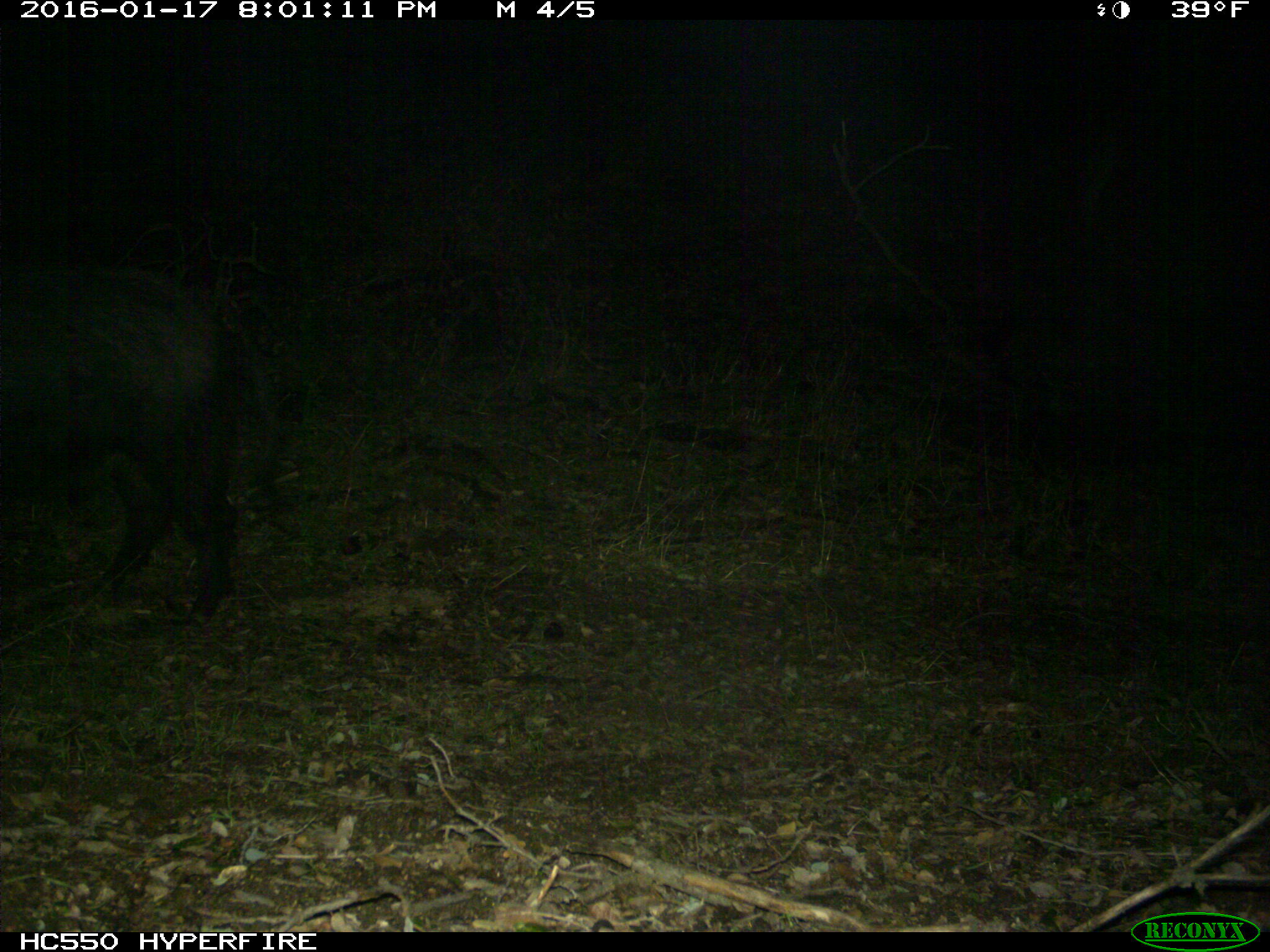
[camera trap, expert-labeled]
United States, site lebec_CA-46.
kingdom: Animalia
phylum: Chordata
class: Mammalia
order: Artiodactyla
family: Suidae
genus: Sus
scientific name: Sus scrofa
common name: wild boar